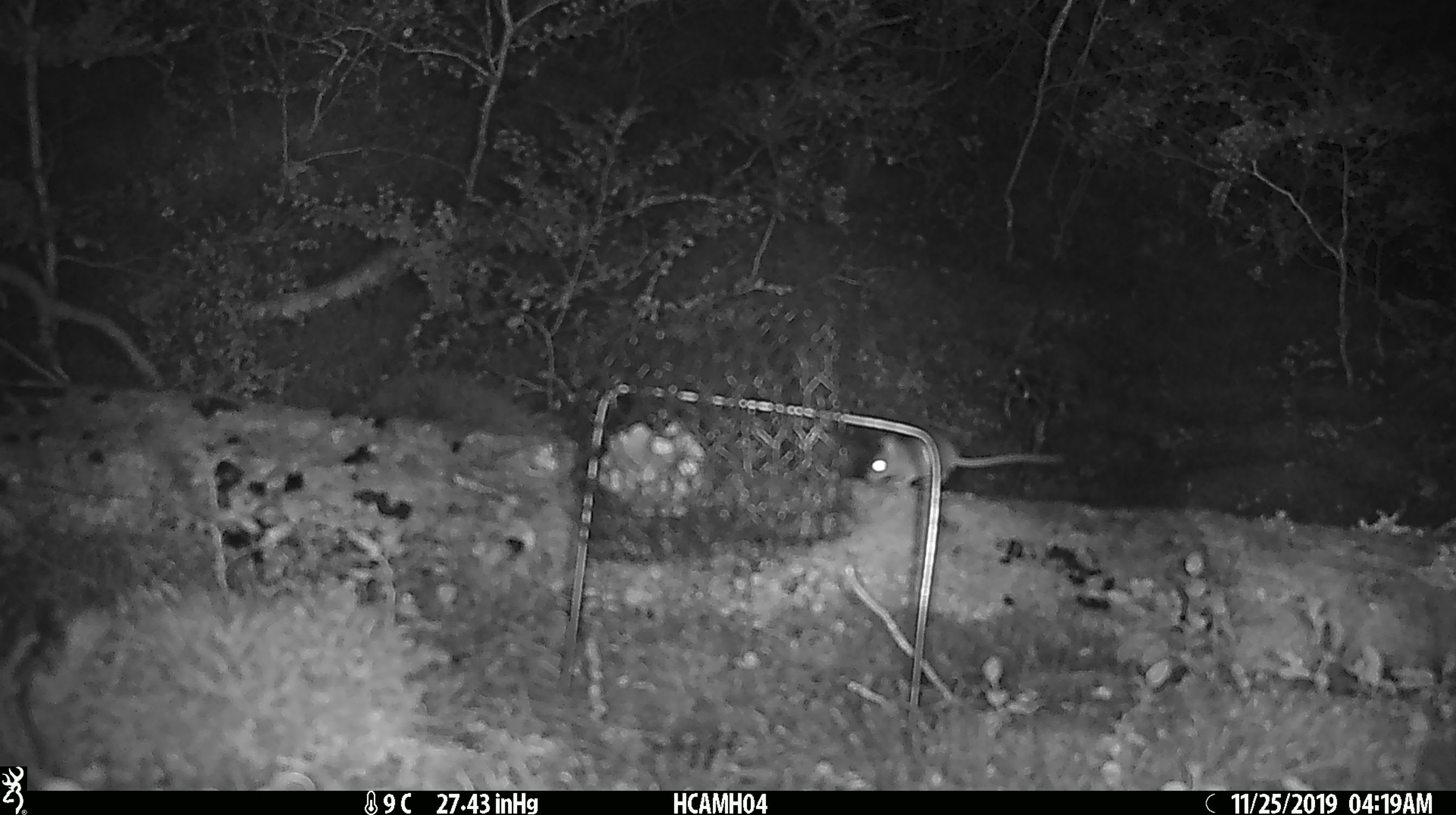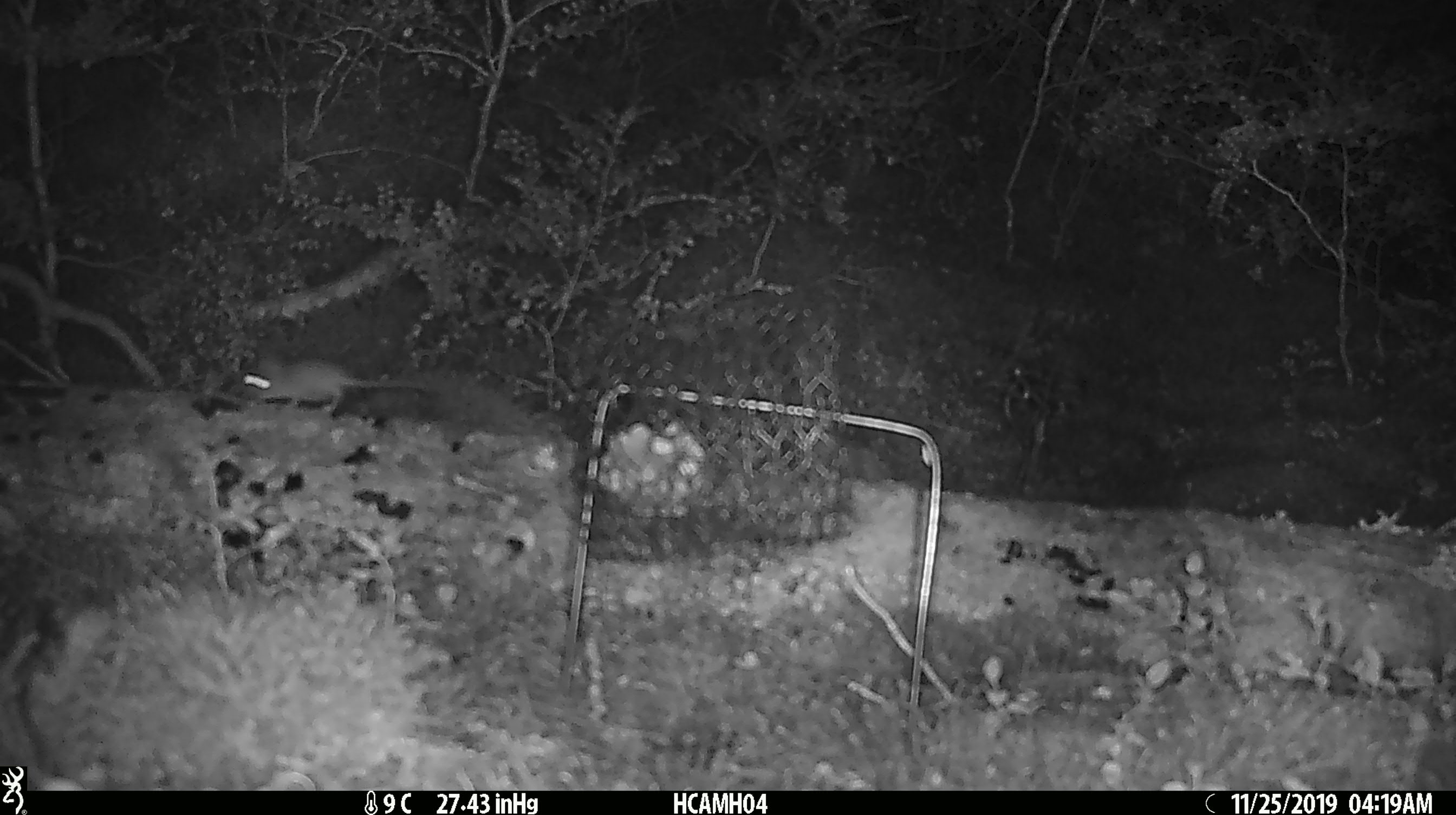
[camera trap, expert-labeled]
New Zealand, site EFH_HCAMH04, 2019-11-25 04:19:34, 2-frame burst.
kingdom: Animalia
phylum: Chordata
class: Mammalia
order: Rodentia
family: Muridae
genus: Mus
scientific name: Mus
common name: mouse